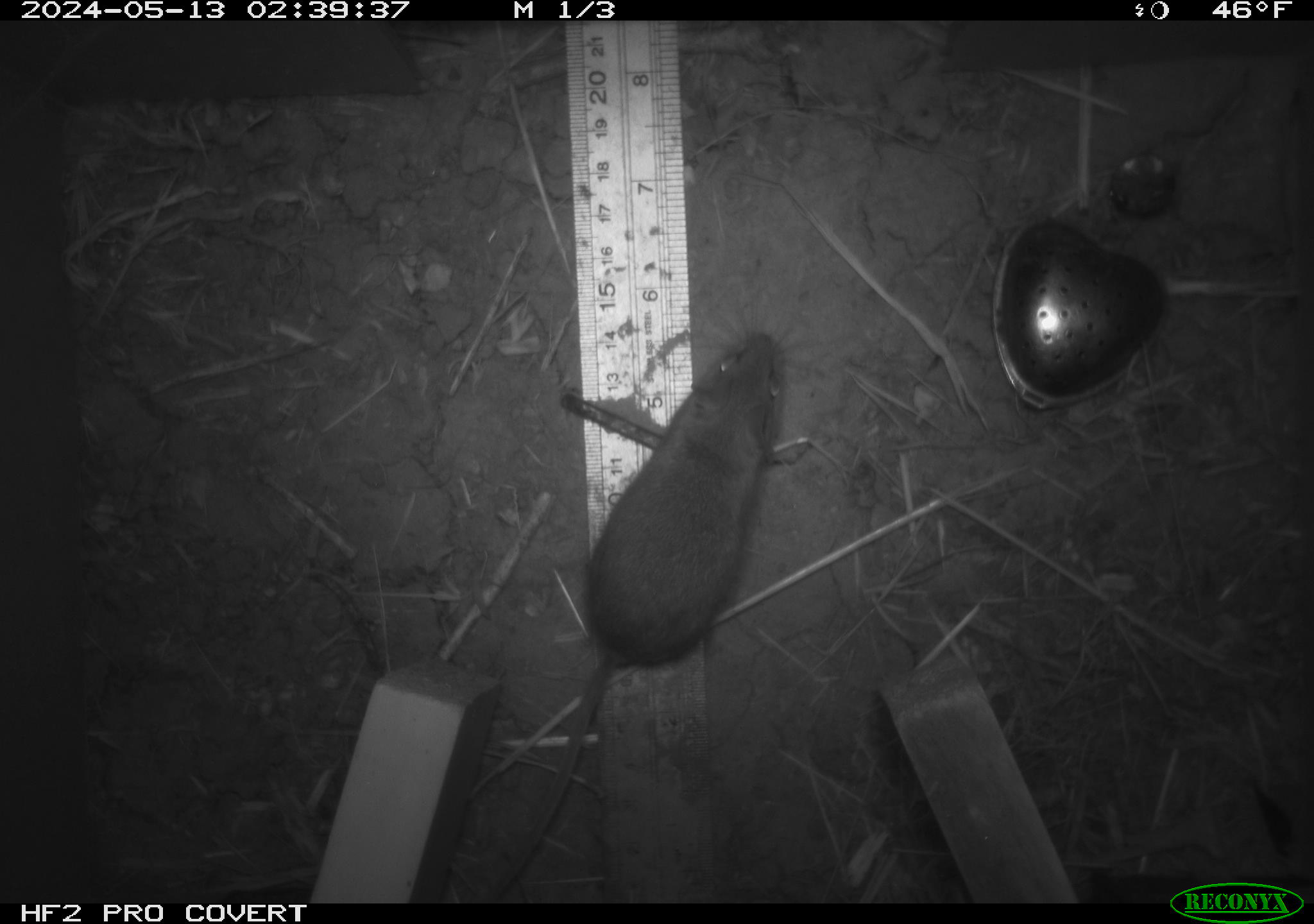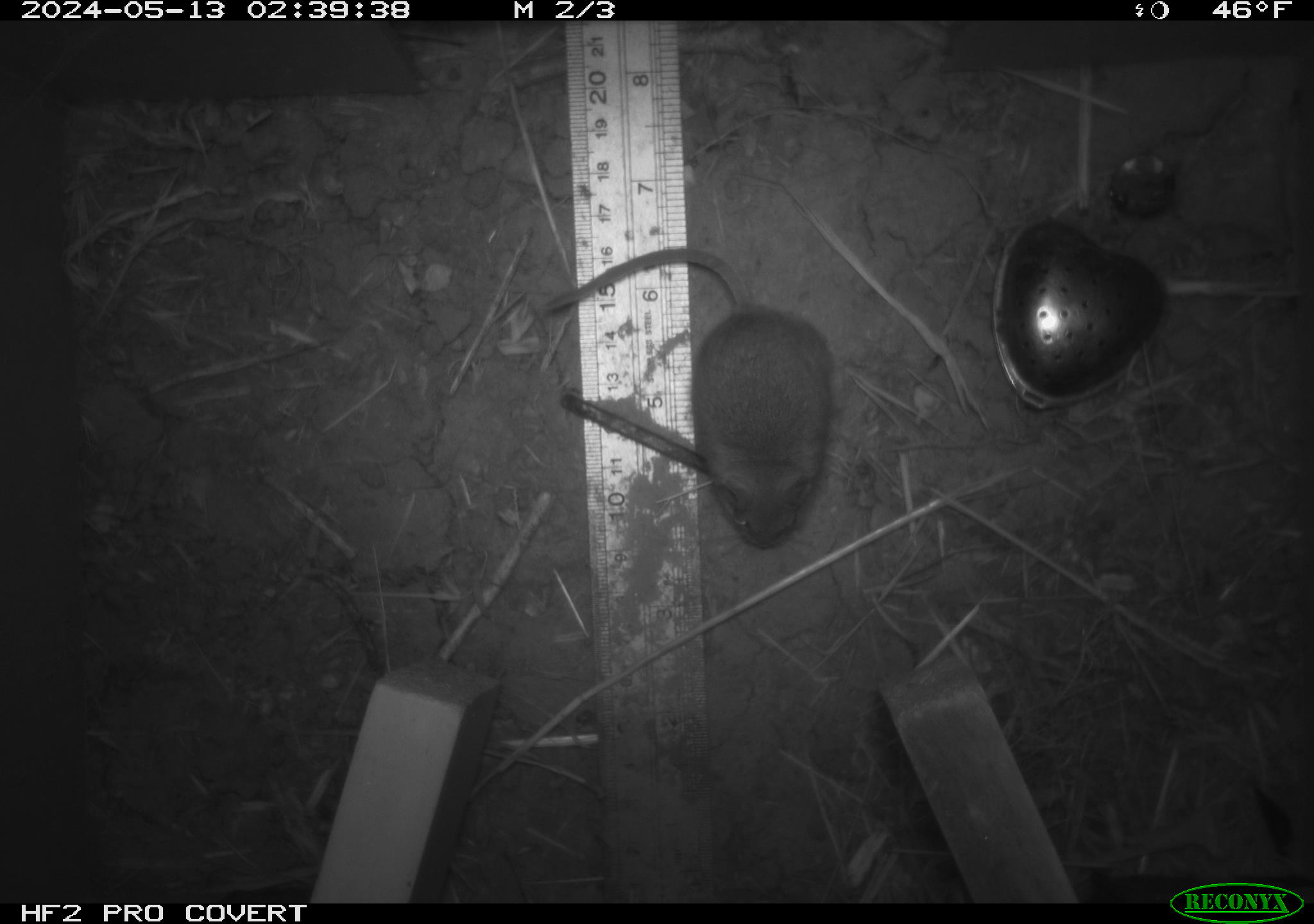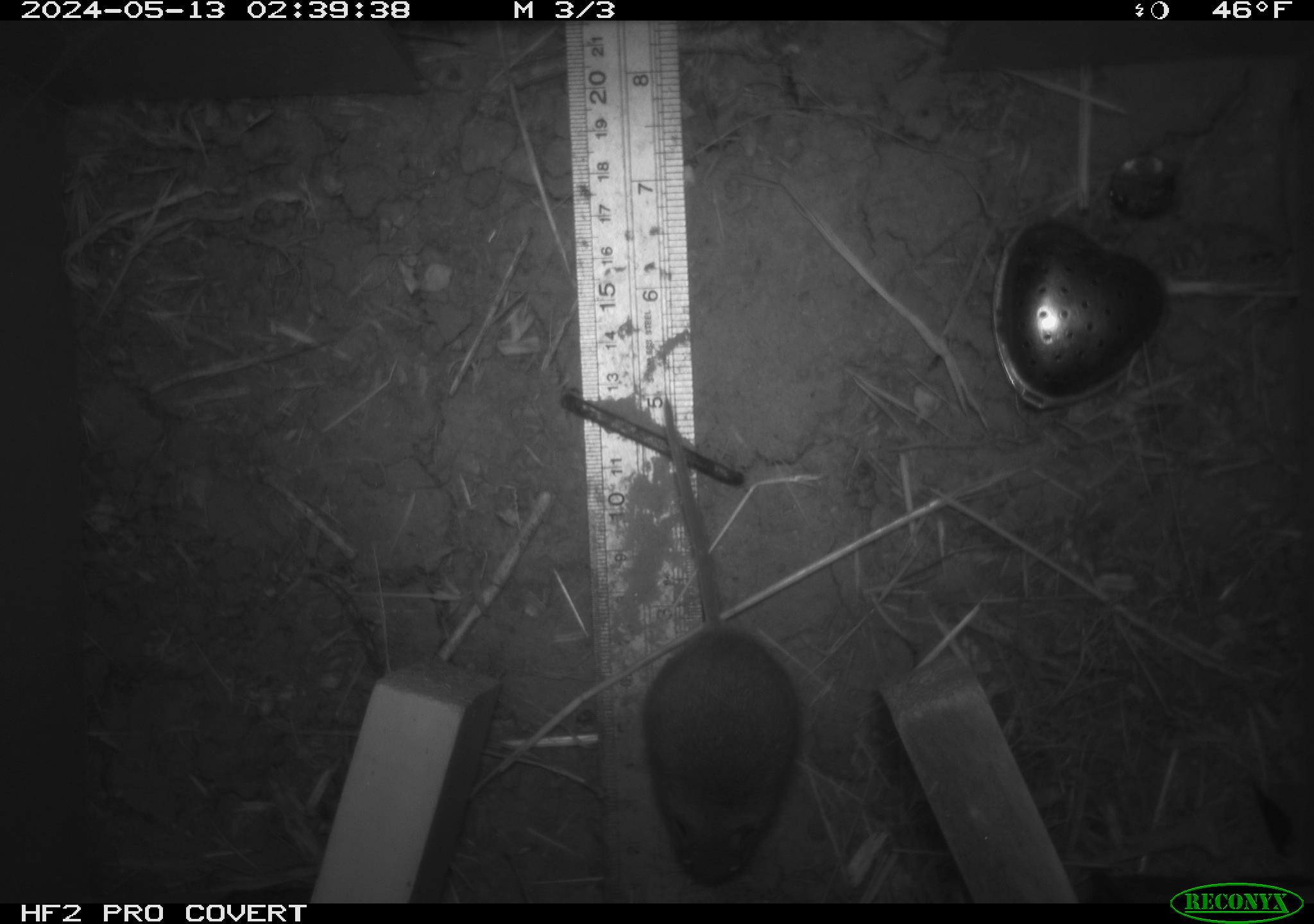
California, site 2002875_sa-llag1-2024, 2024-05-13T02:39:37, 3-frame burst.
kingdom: Animalia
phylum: Chordata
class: Mammalia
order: Rodentia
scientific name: Rodentia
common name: mouse species